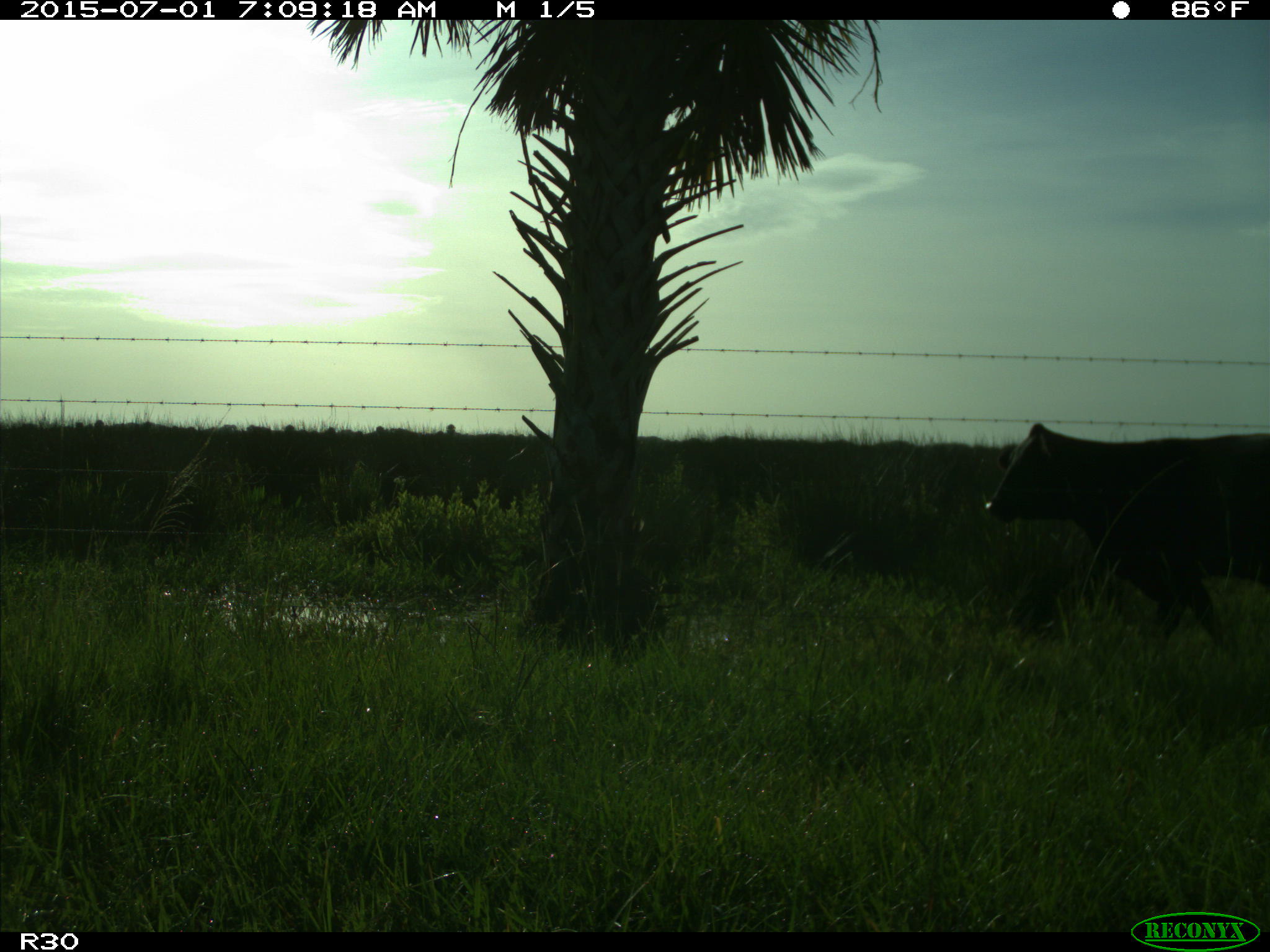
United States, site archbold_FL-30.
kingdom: Animalia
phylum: Chordata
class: Mammalia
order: Artiodactyla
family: Bovidae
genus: Bos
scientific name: Bos taurus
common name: domestic cow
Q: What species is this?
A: Bos taurus (domestic cow).